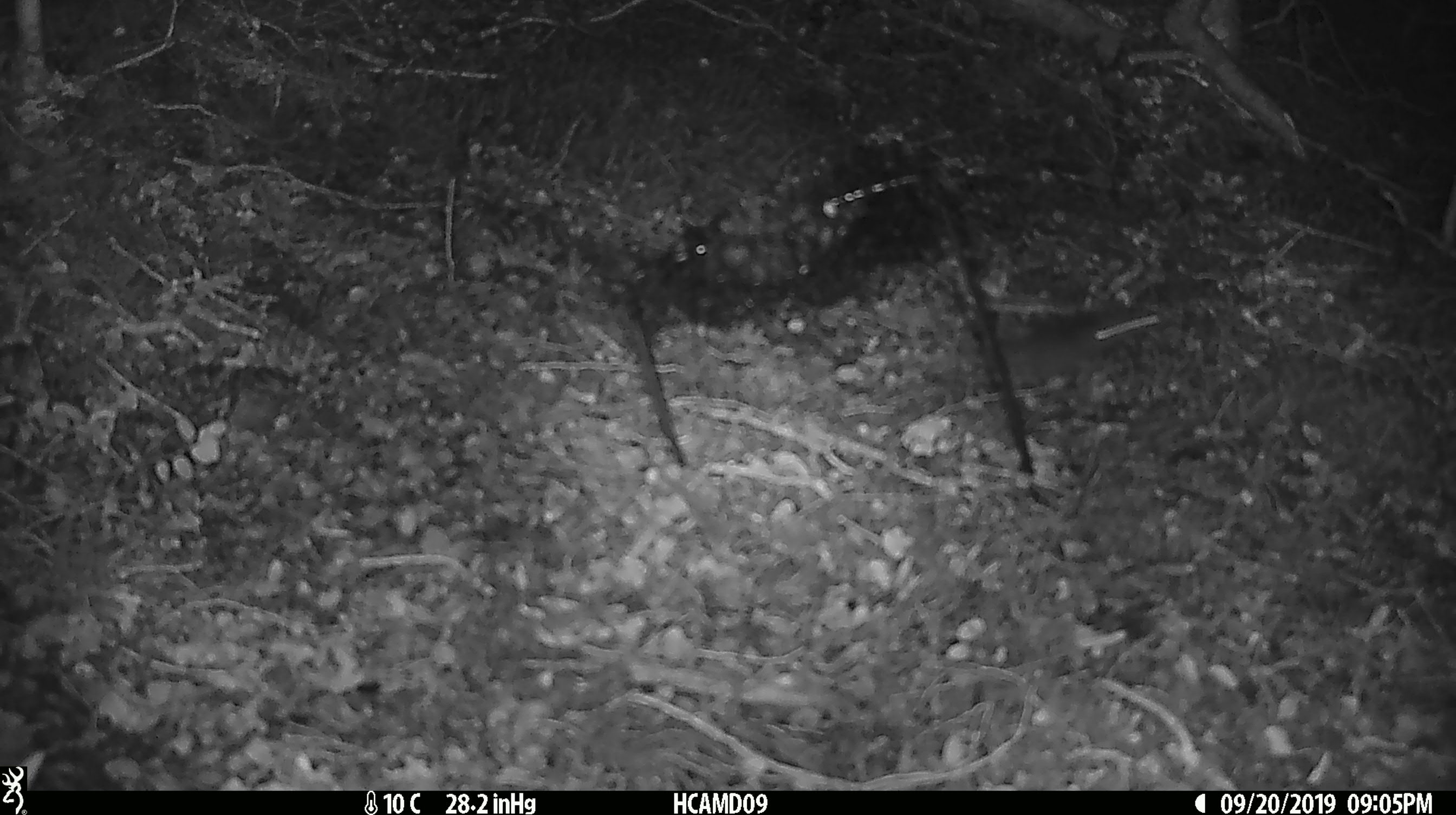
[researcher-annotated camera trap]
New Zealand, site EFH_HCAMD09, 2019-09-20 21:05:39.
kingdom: Animalia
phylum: Chordata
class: Mammalia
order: Rodentia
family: Muridae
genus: Mus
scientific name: Mus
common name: mouse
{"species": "mouse (Mus)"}